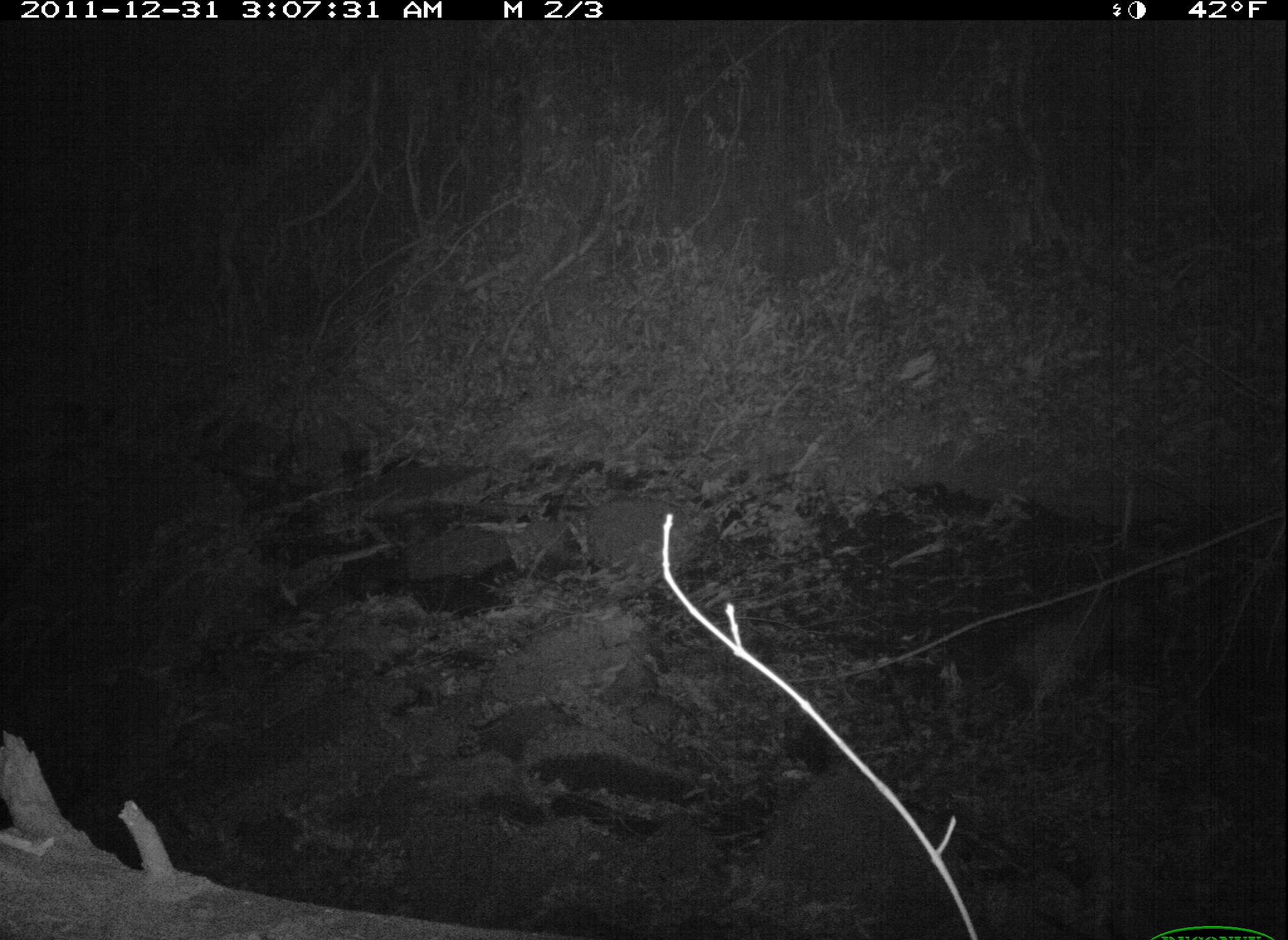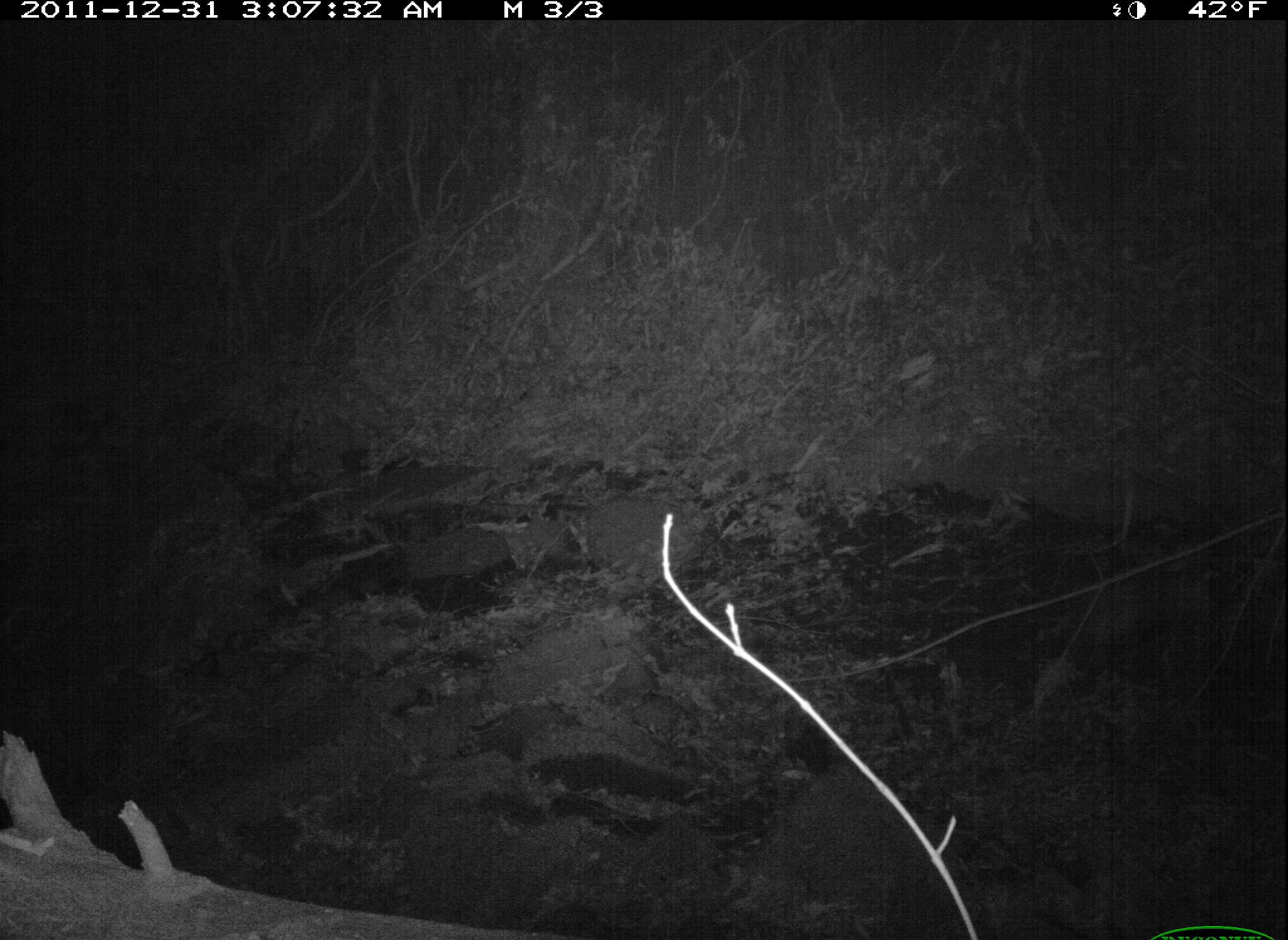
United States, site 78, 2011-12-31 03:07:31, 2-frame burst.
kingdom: Animalia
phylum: Chordata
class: Mammalia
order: Didelphimorphia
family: Didelphidae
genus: Didelphis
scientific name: Didelphis virginiana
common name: virginia opossum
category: opossum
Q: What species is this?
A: Opossum (virginia opossum) (Didelphis virginiana).